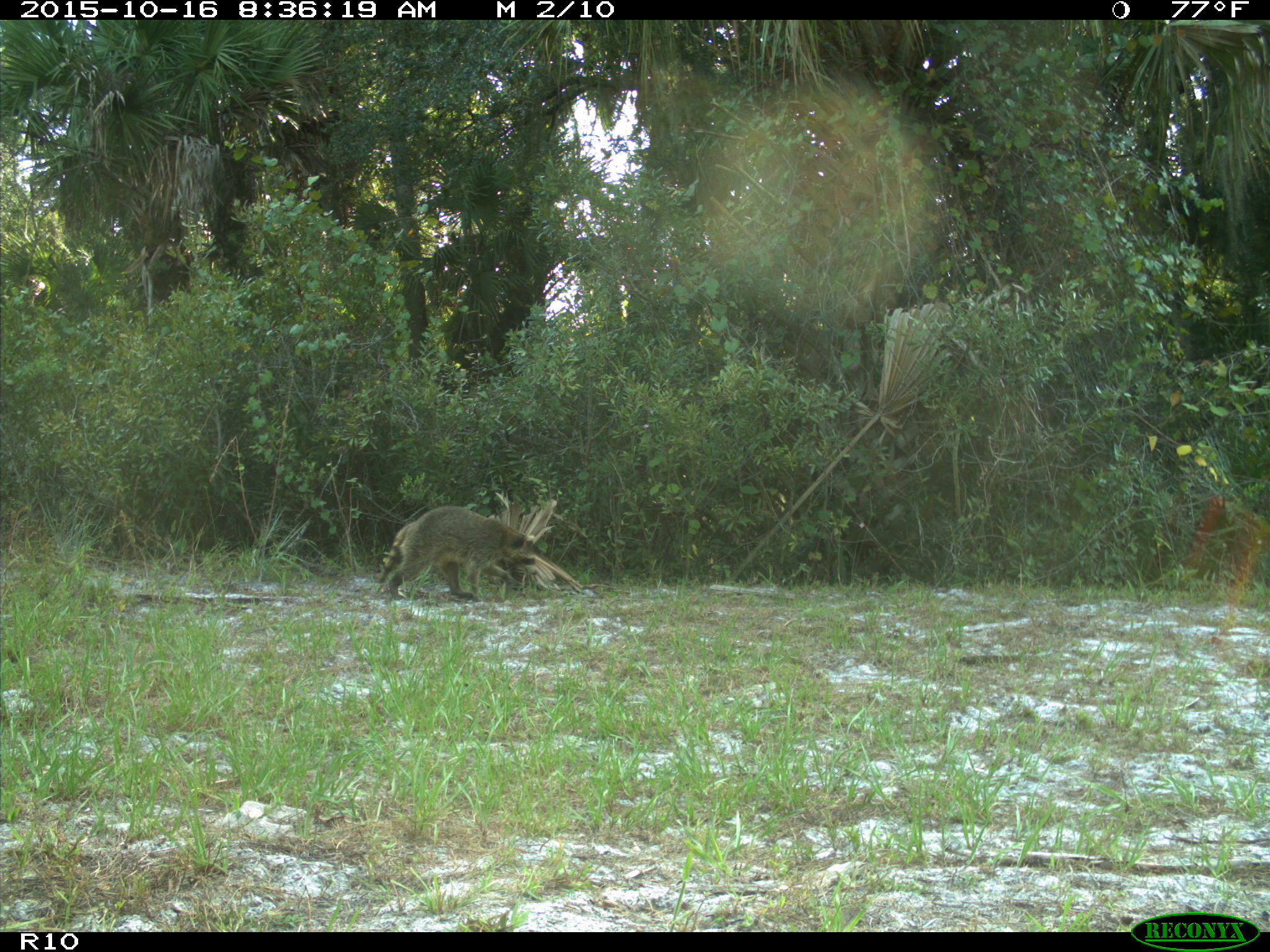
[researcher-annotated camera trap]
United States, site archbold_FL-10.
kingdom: Animalia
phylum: Chordata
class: Mammalia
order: Carnivora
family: Procyonidae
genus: Procyon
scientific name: Procyon lotor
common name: common raccoon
Procyon lotor (common raccoon).